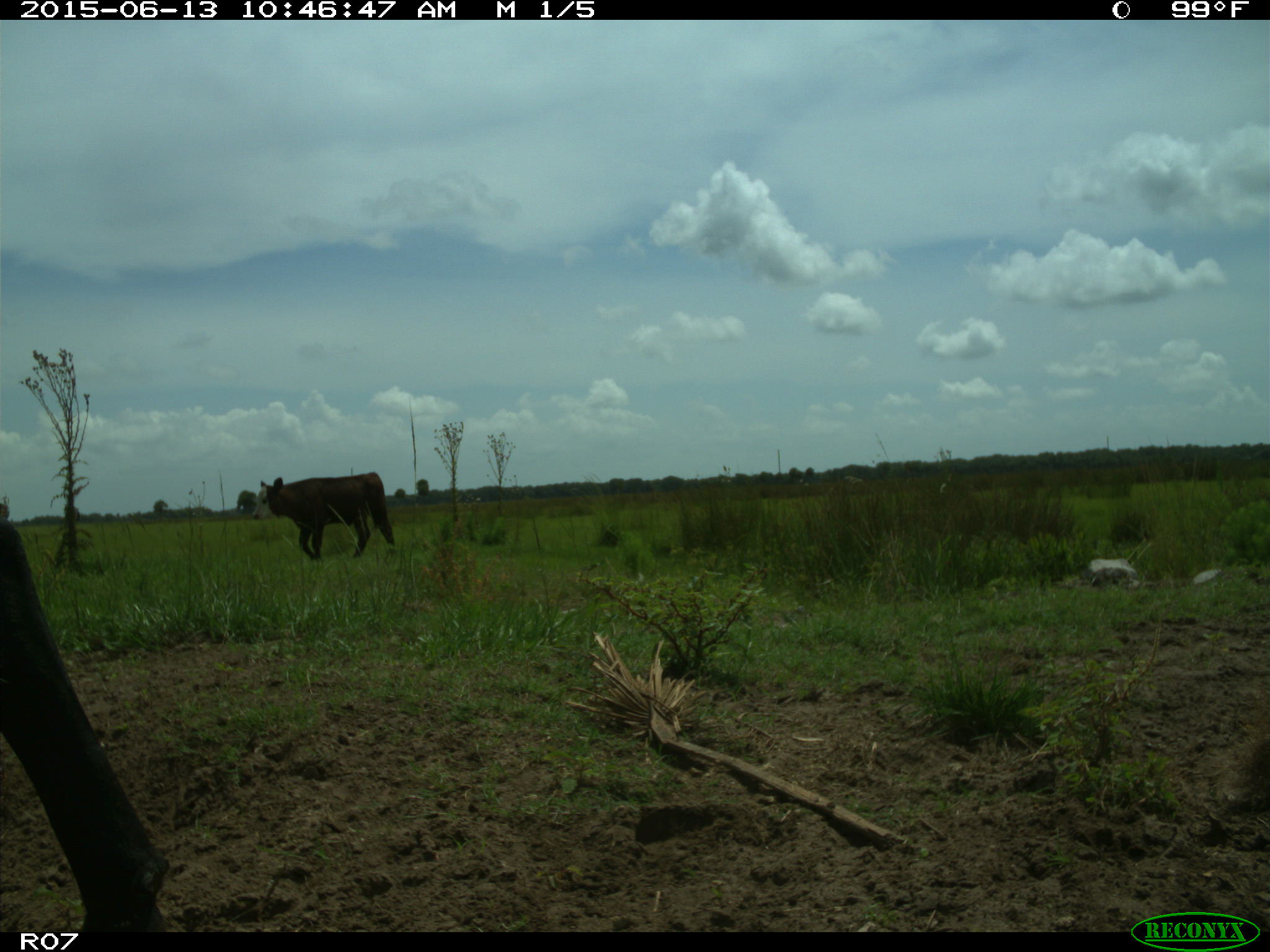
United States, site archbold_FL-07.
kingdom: Animalia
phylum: Chordata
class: Mammalia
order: Artiodactyla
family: Bovidae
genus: Bos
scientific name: Bos taurus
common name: domestic cow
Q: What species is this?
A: Bos taurus (domestic cow).